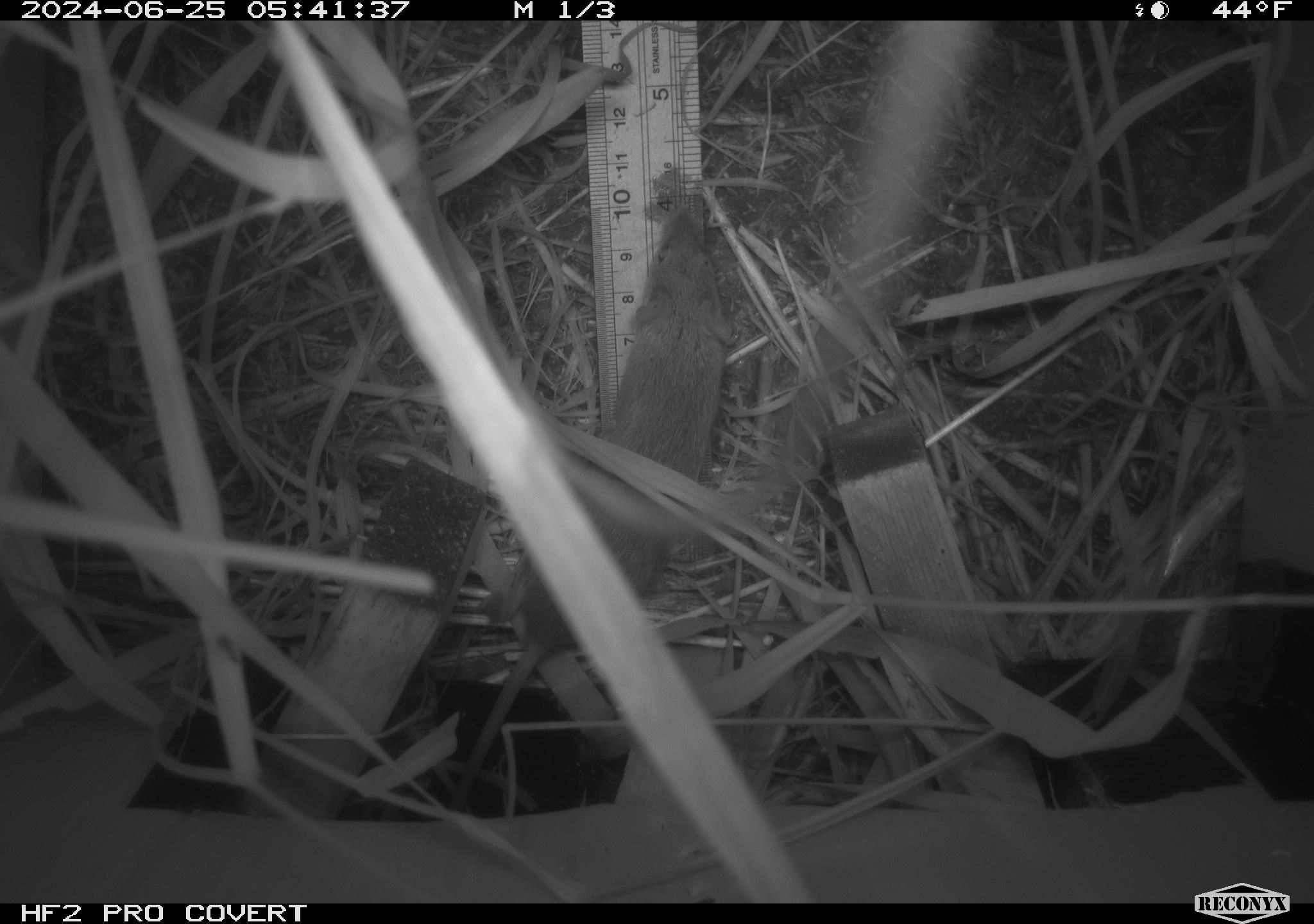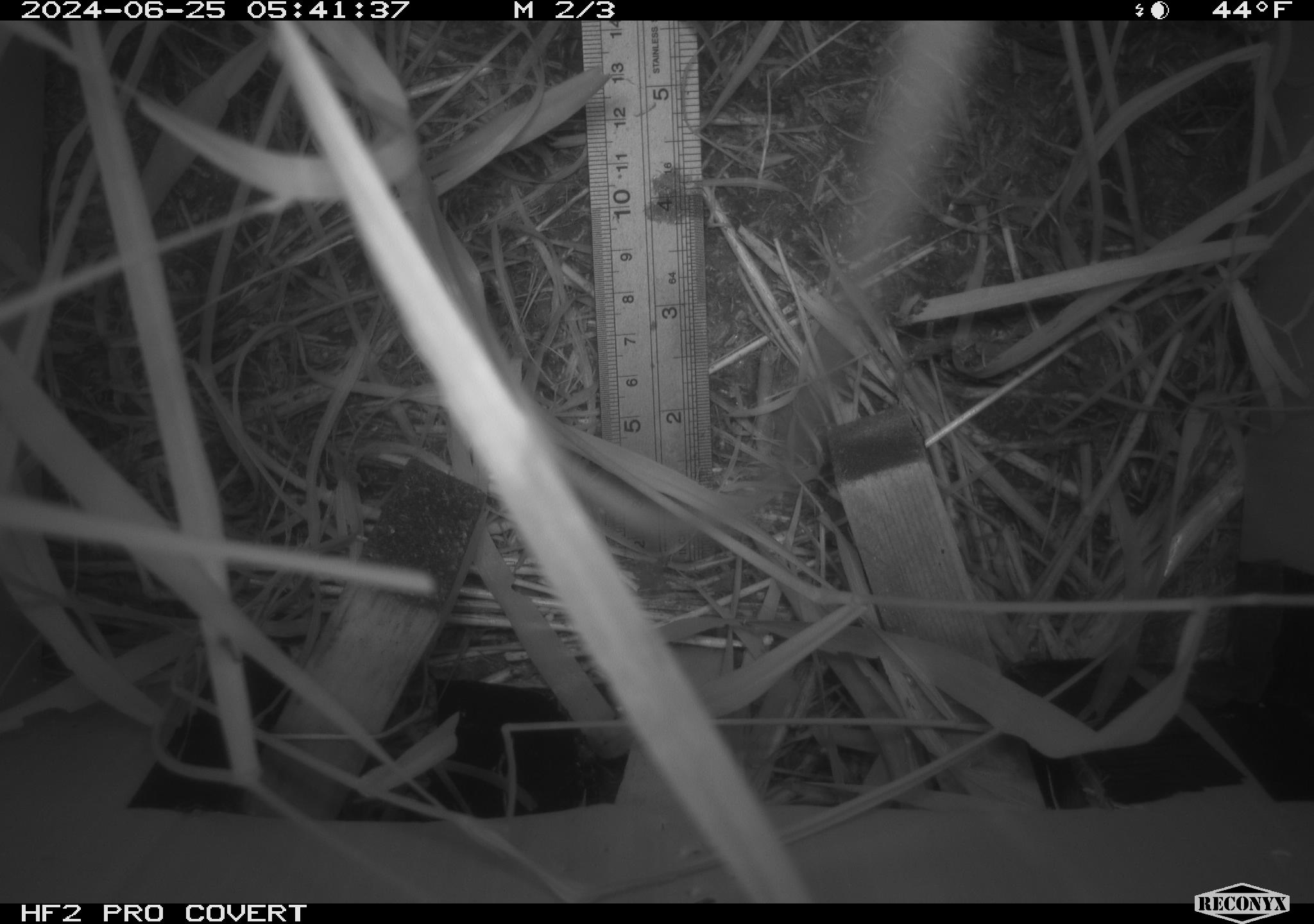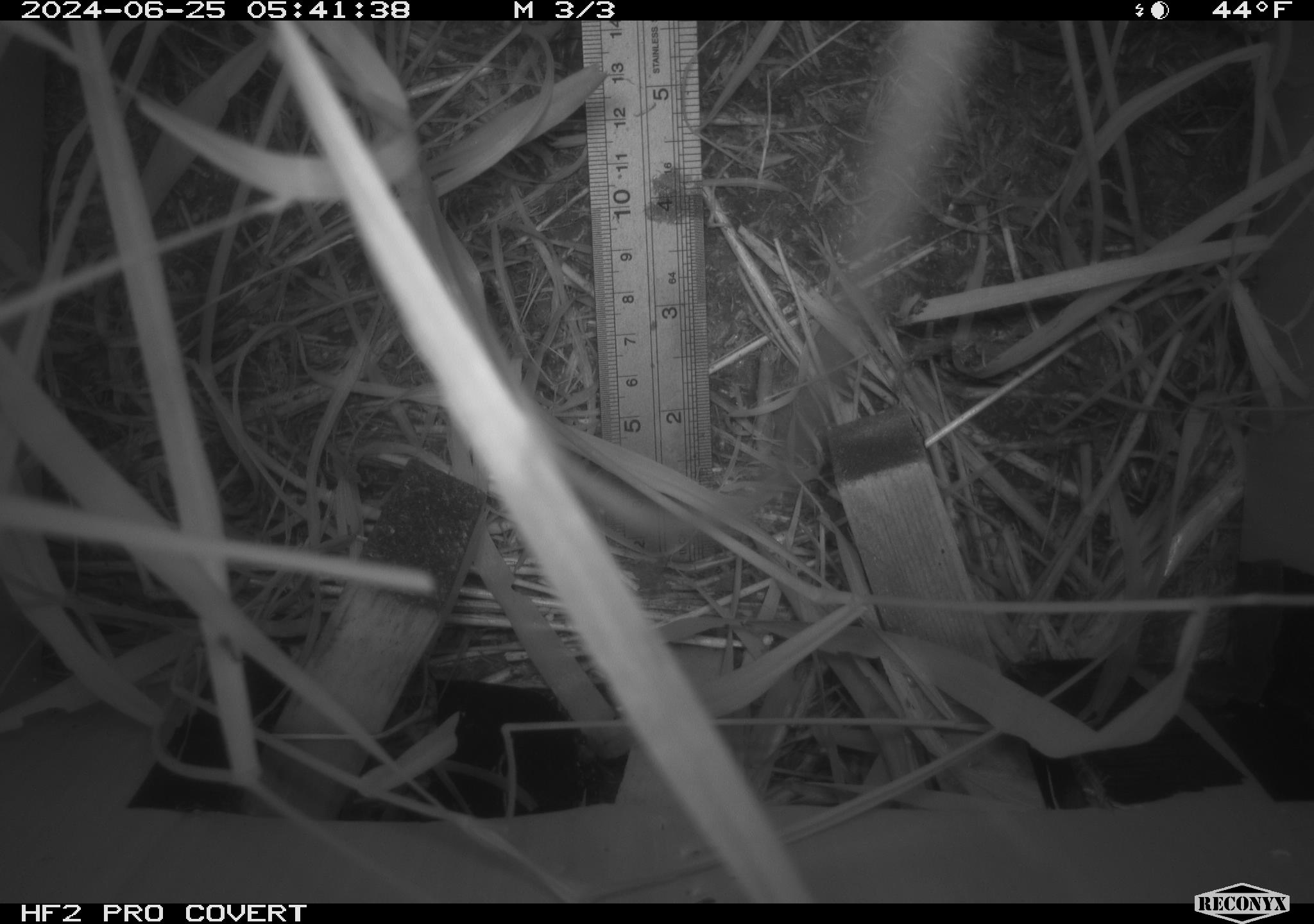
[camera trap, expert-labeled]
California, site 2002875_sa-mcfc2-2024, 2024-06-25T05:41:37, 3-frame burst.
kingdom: Animalia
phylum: Chordata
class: Mammalia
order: Rodentia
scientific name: Rodentia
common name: rodent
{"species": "rodent (Rodentia)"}